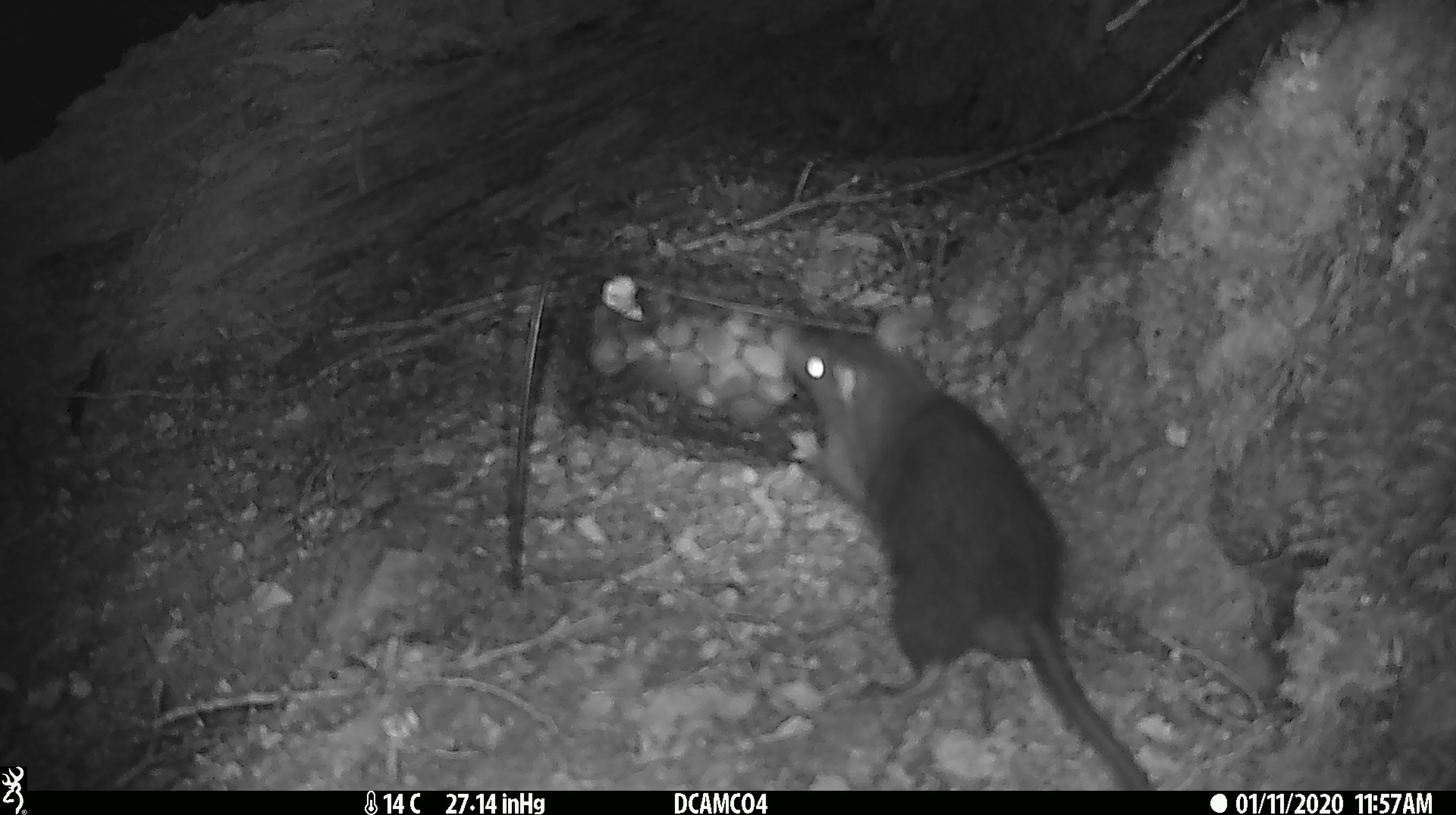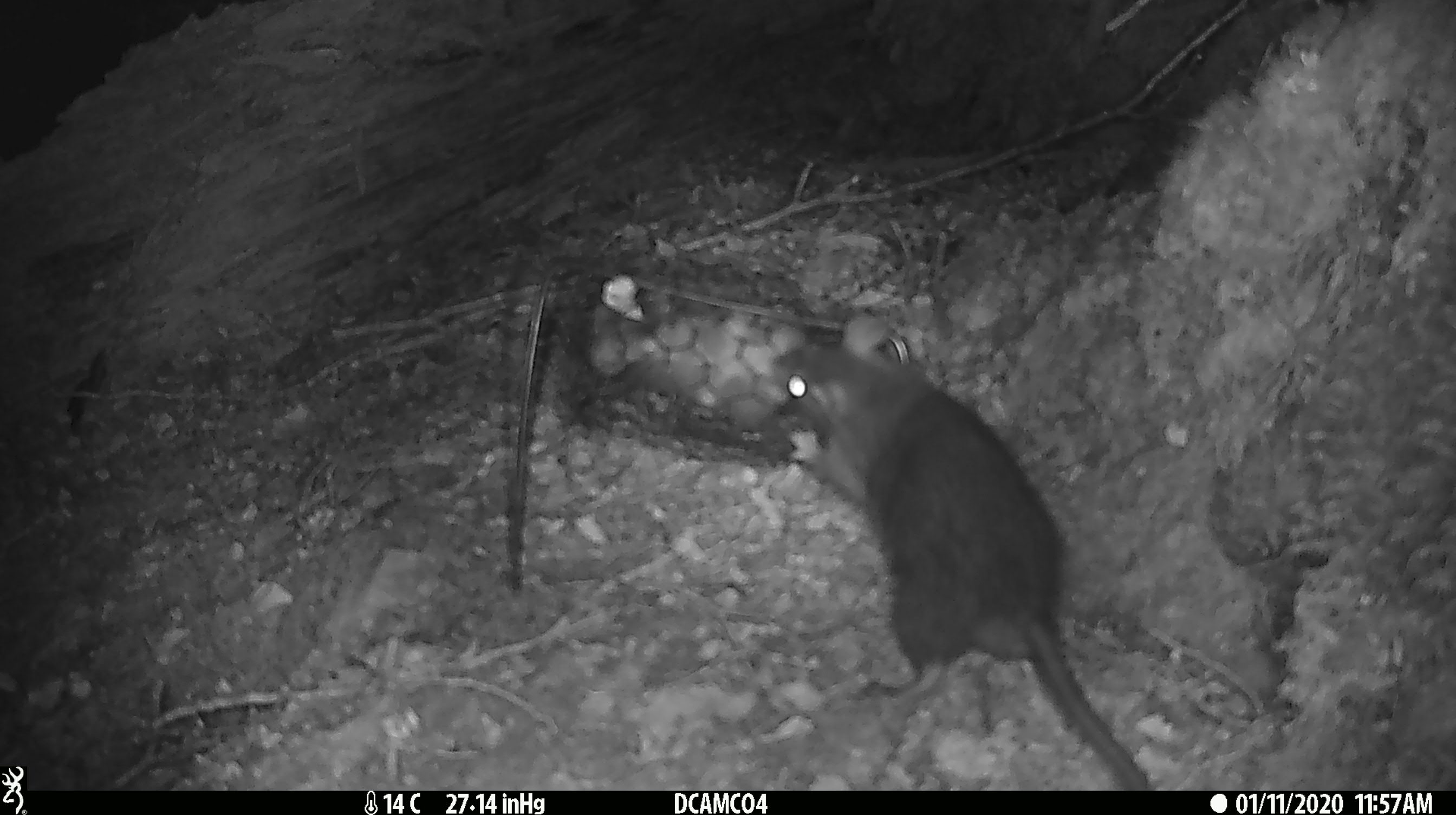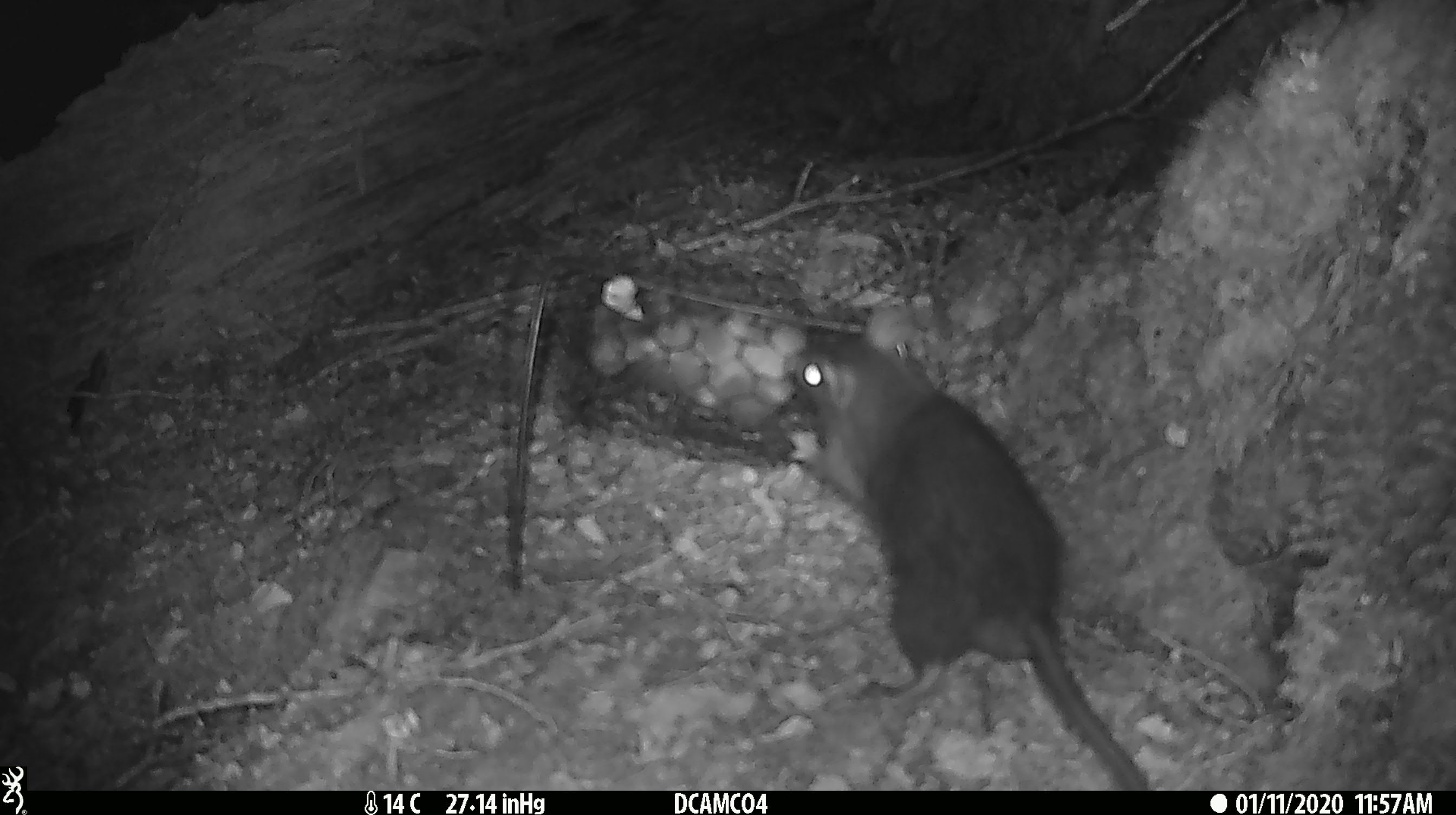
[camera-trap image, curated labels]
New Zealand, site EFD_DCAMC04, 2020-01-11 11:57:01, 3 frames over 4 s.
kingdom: Animalia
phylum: Chordata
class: Mammalia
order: Rodentia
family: Muridae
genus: Rattus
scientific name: Rattus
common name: rat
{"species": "rat (Rattus)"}